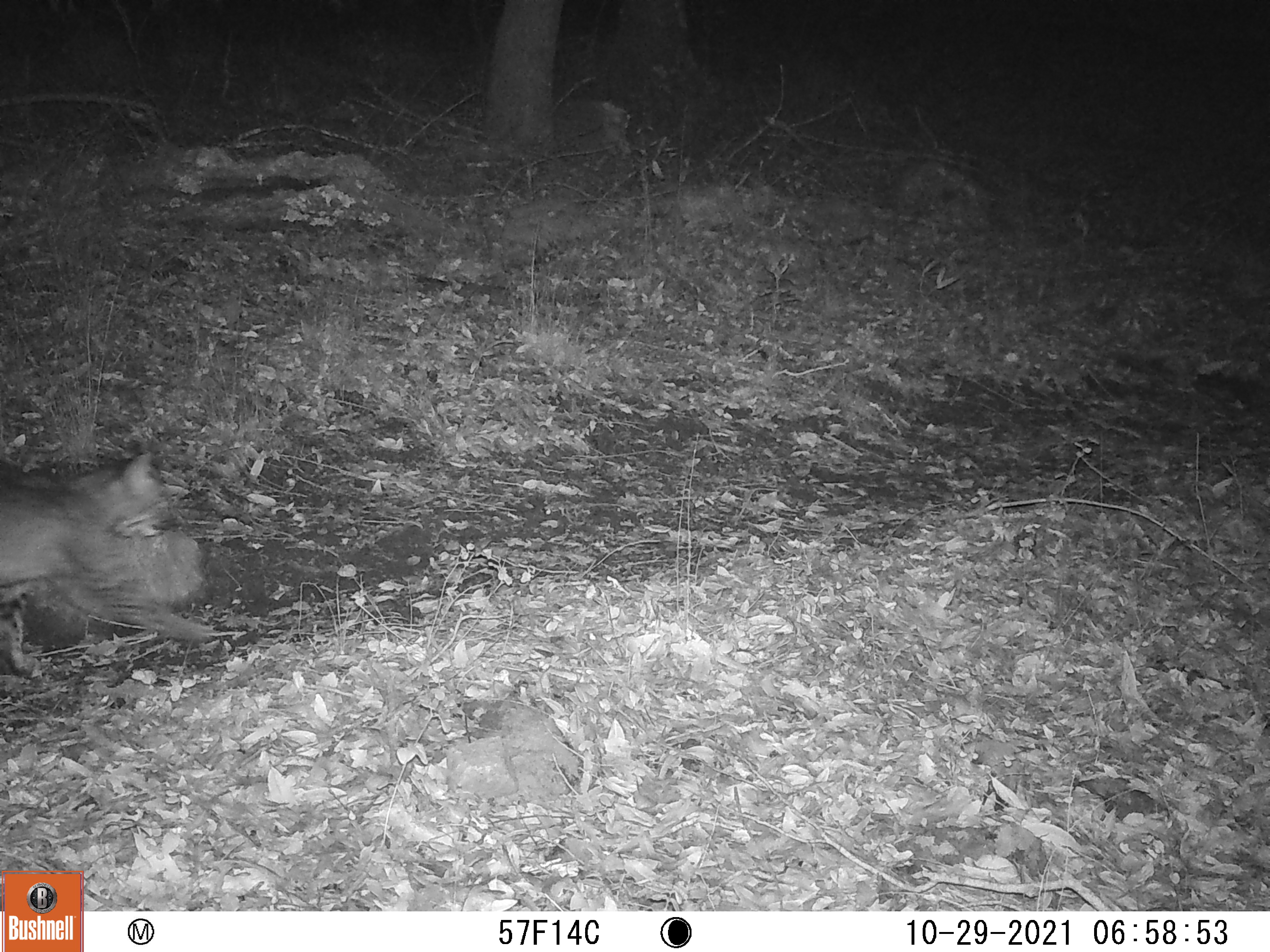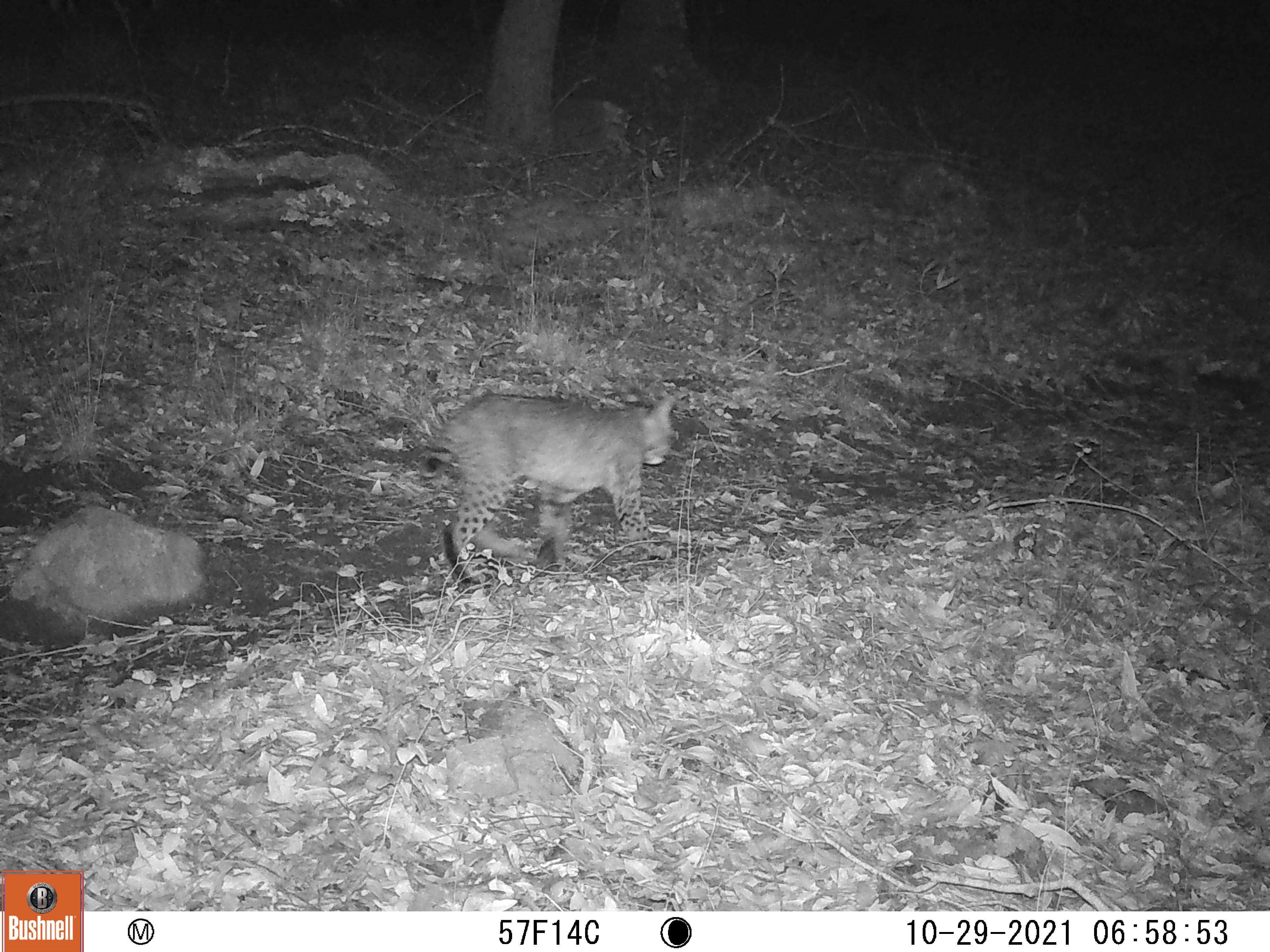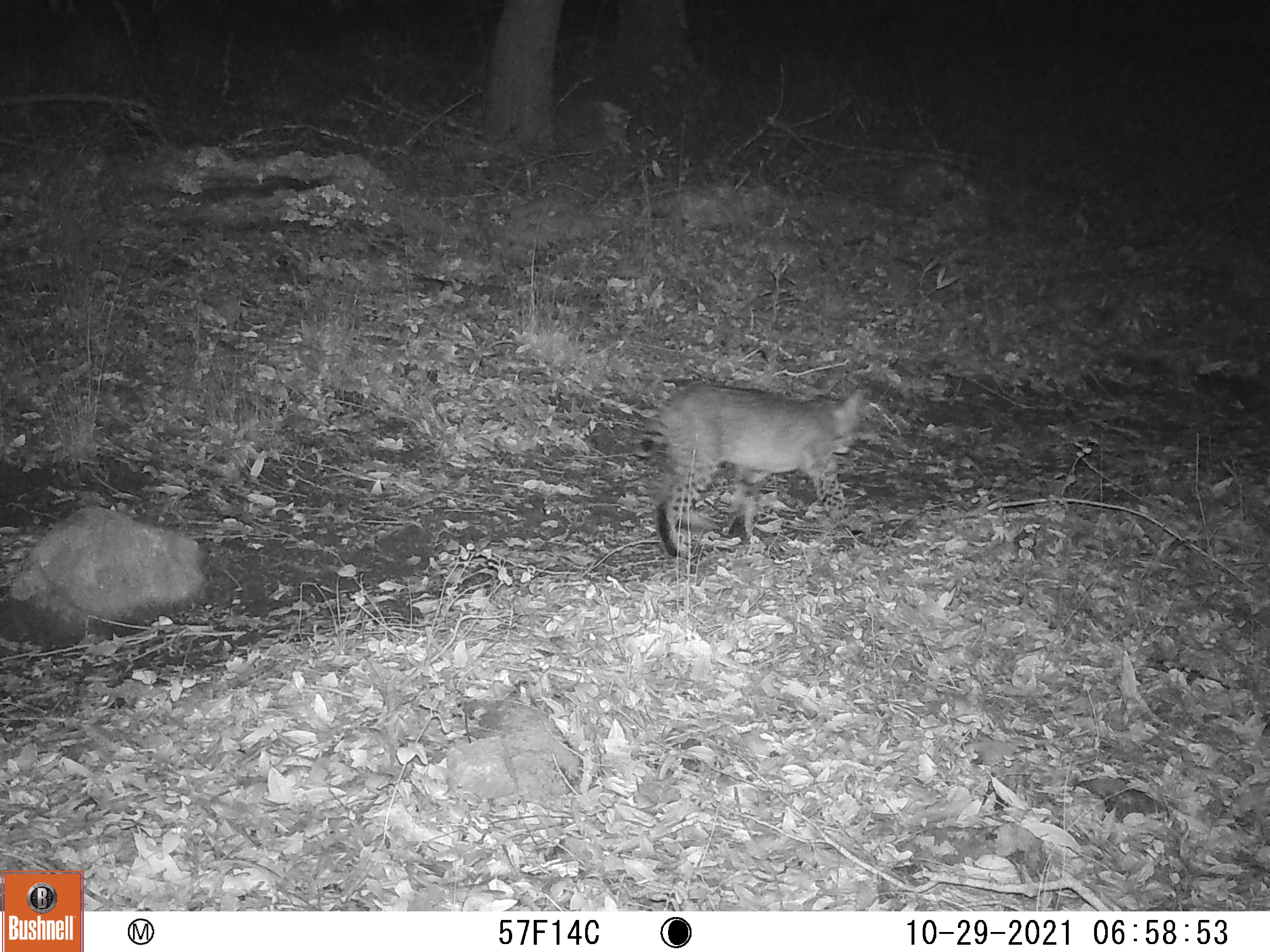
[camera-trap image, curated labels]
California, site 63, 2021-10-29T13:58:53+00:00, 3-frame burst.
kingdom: Animalia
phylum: Chordata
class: Mammalia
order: Carnivora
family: Felidae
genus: Lynx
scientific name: Lynx rufus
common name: bobcat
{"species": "bobcat (Lynx rufus)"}